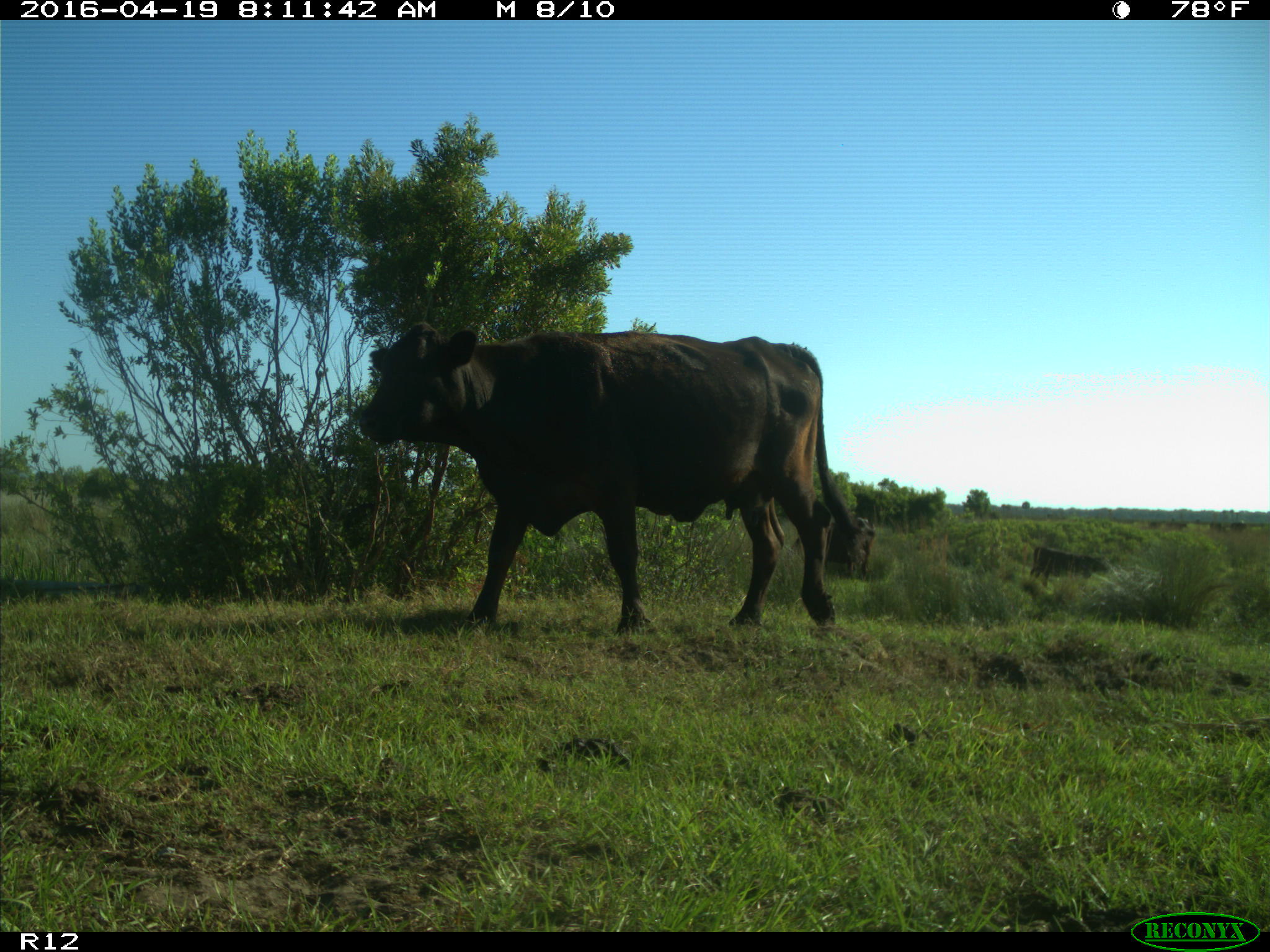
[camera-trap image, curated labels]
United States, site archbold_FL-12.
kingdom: Animalia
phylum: Chordata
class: Mammalia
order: Artiodactyla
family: Bovidae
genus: Bos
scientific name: Bos taurus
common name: domestic cow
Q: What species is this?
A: Bos taurus (domestic cow).